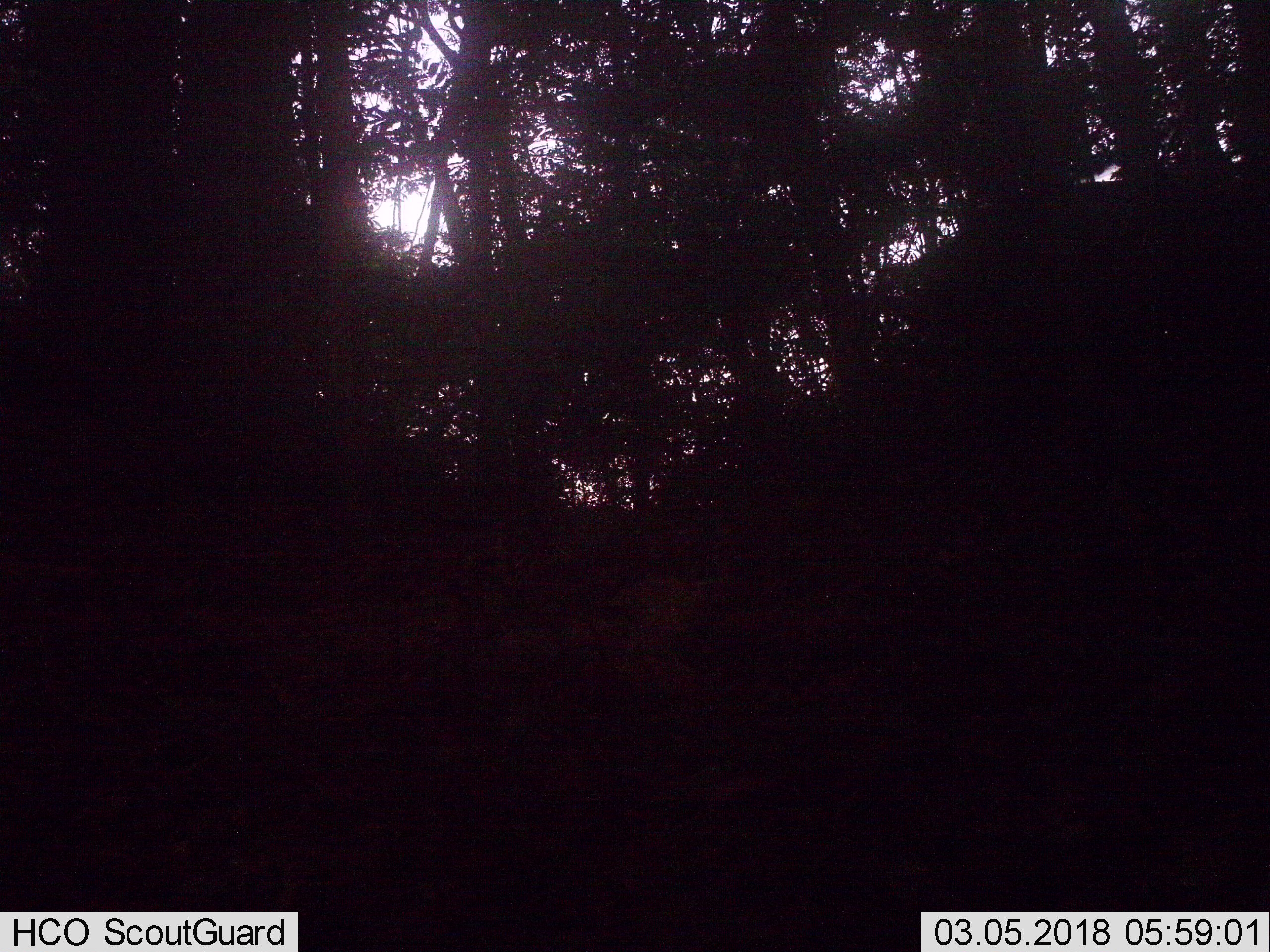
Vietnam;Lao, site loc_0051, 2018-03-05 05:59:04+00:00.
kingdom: Animalia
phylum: Chordata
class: Mammalia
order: Artiodactyla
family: Suidae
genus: Sus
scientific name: Sus scrofa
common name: eurasian wild pig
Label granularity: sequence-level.